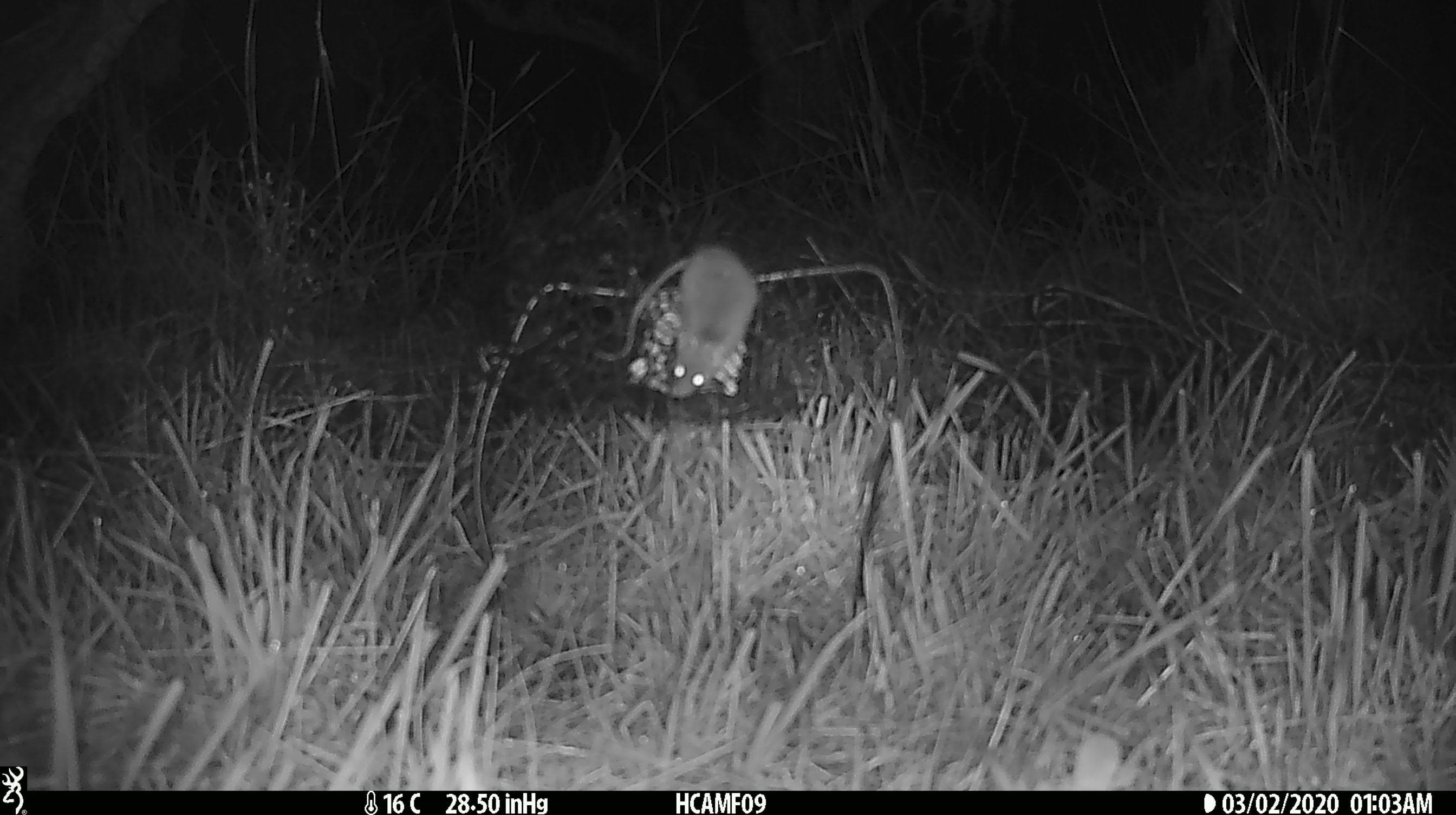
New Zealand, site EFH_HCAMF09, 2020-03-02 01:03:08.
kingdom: Animalia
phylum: Chordata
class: Mammalia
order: Rodentia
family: Muridae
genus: Mus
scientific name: Mus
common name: mouse